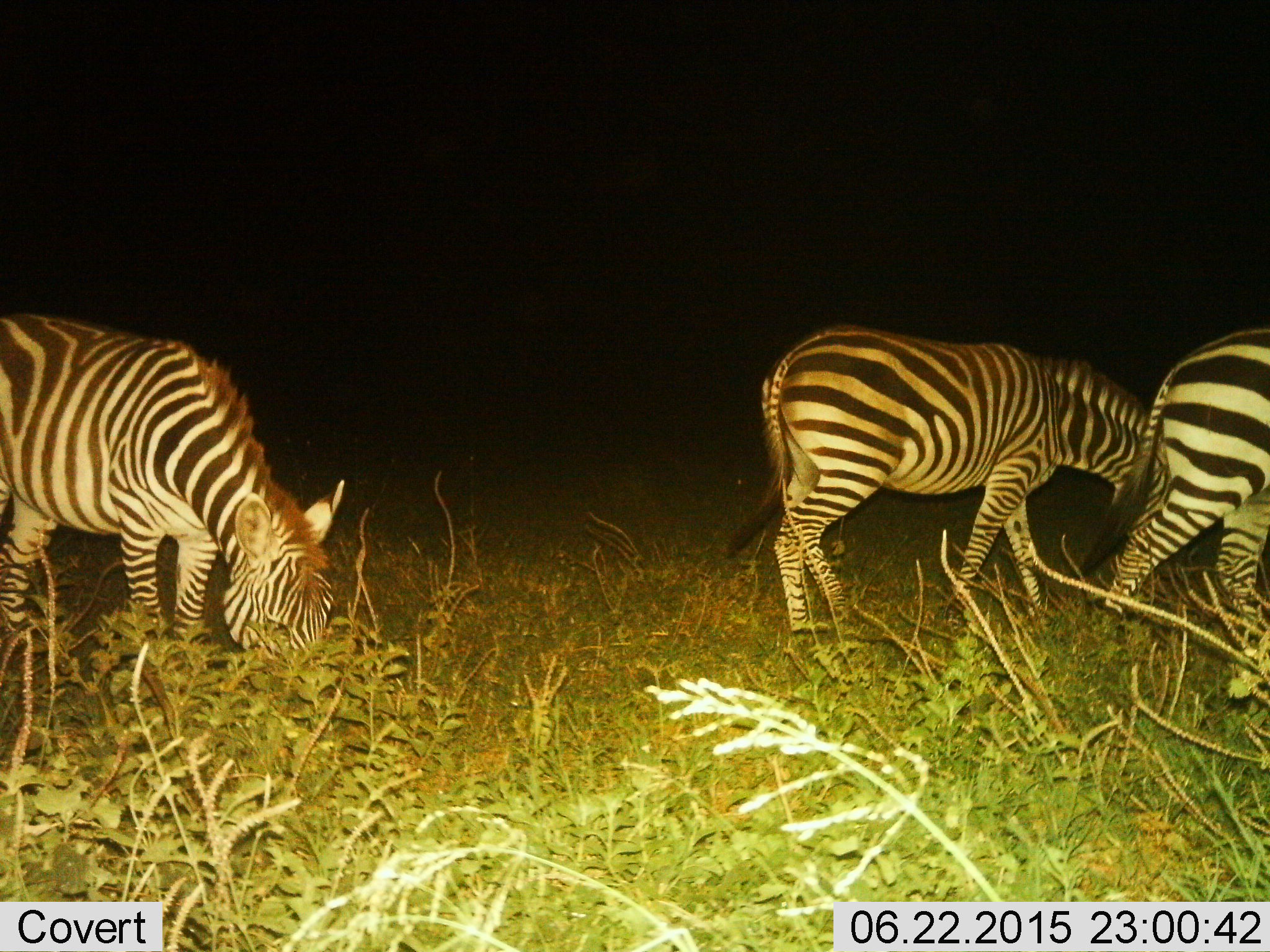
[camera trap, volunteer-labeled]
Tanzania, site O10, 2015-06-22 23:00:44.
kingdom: Animalia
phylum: Chordata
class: Mammalia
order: Perissodactyla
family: Equidae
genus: Equus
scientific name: Equus quagga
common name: plains zebra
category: zebra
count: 3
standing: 30%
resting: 0%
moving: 10%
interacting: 0%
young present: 0%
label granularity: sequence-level